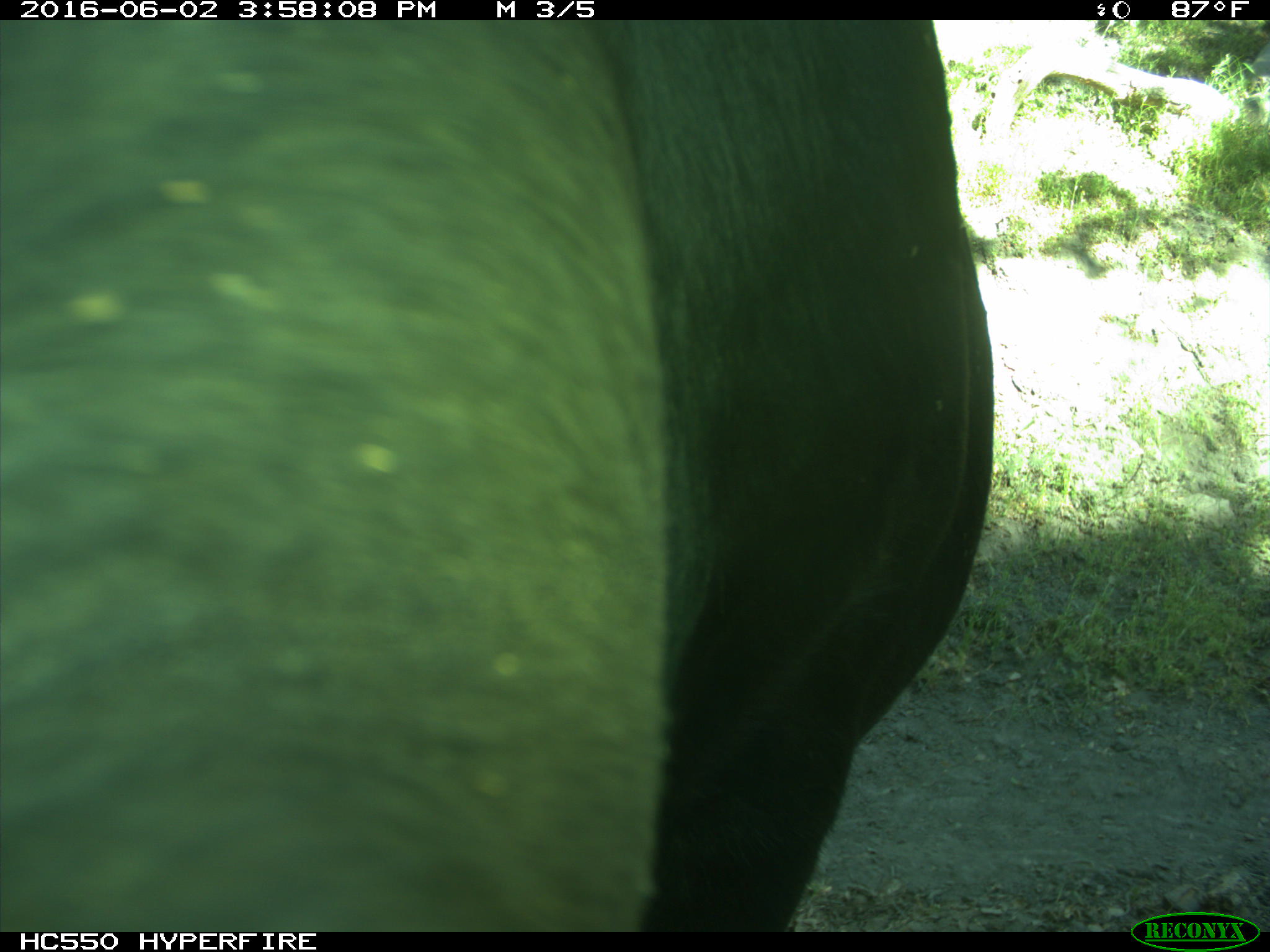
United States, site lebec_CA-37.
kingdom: Animalia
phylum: Chordata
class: Mammalia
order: Artiodactyla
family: Bovidae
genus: Bos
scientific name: Bos taurus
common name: domestic cow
Bos taurus (domestic cow).